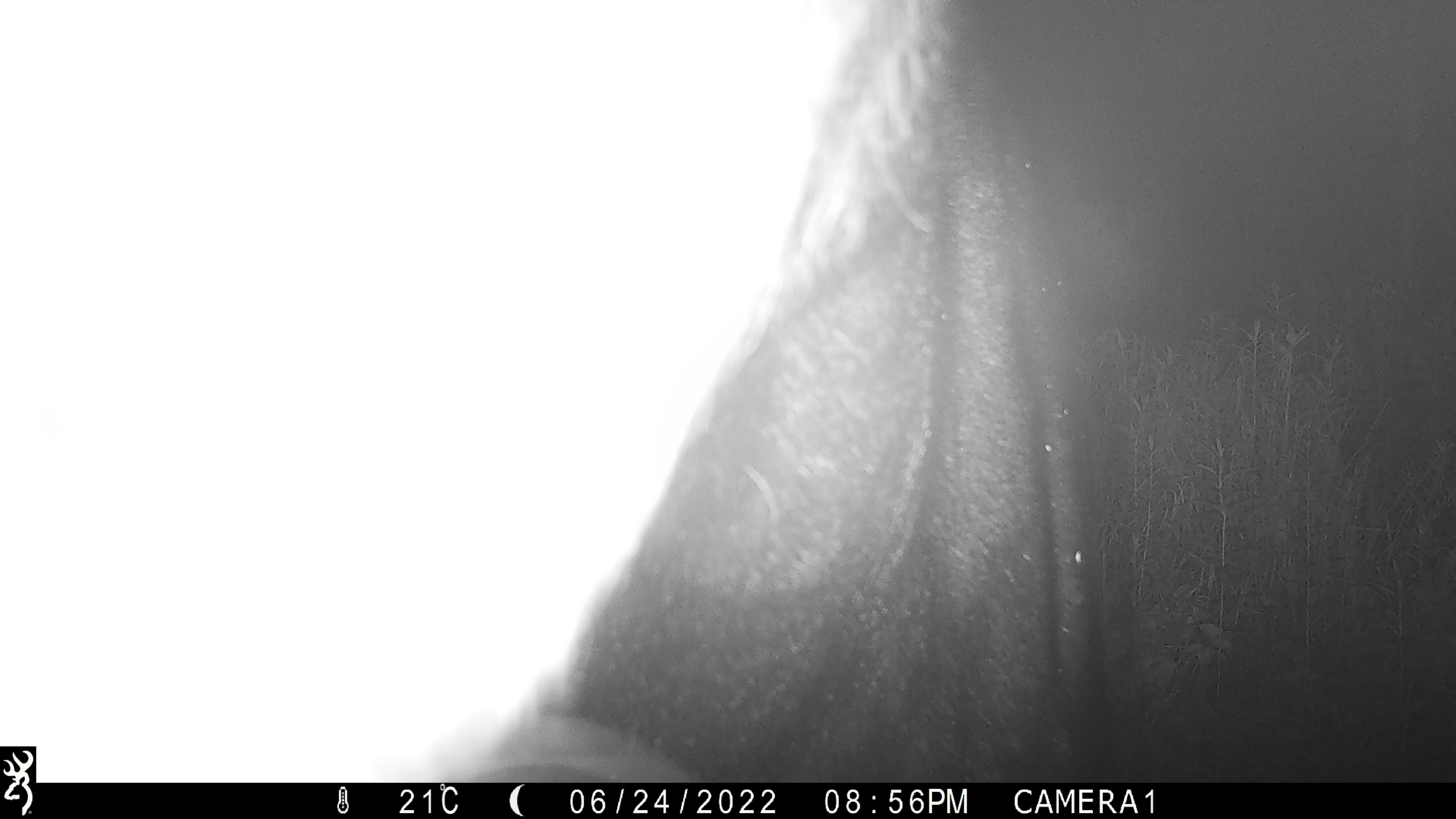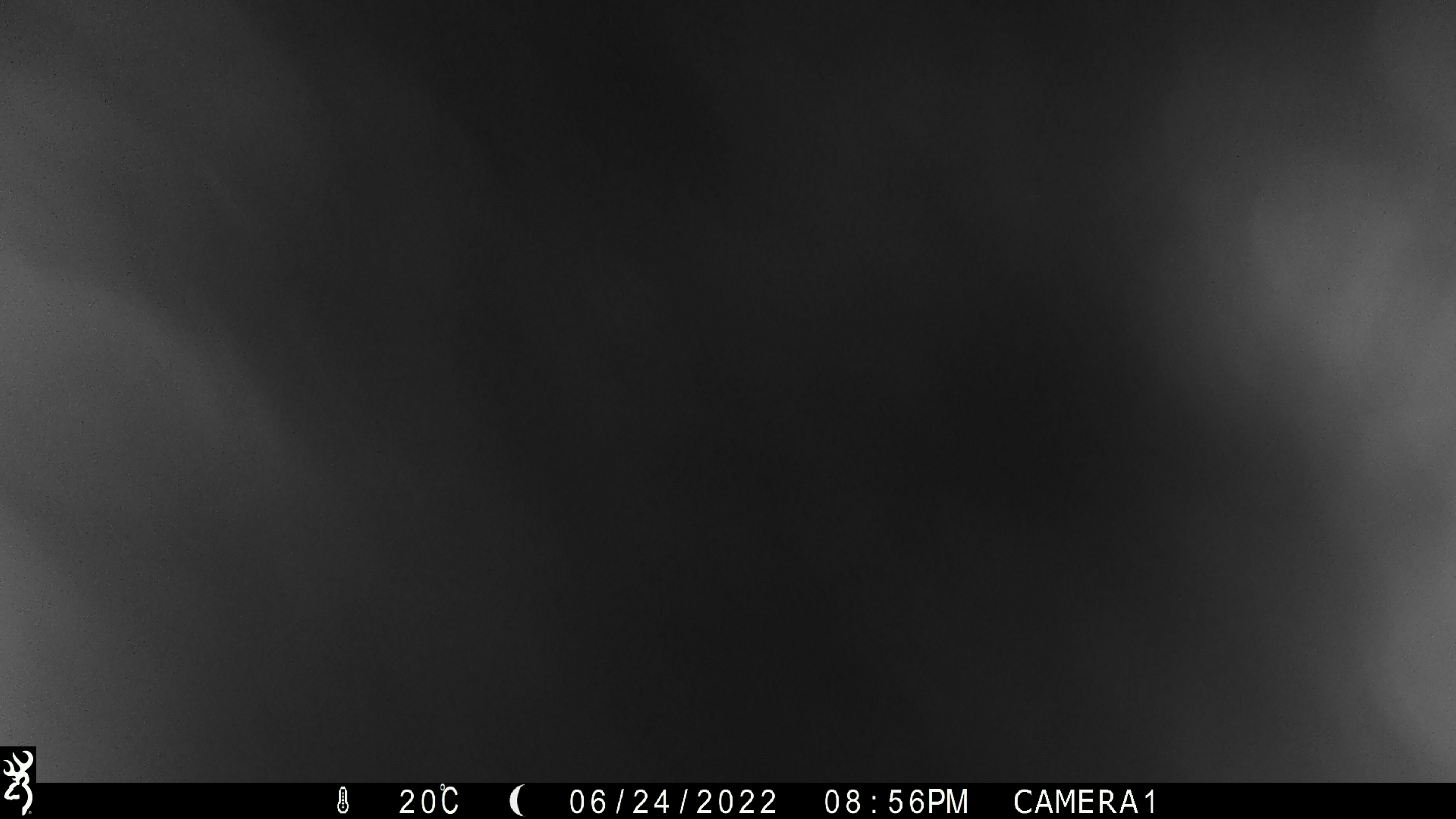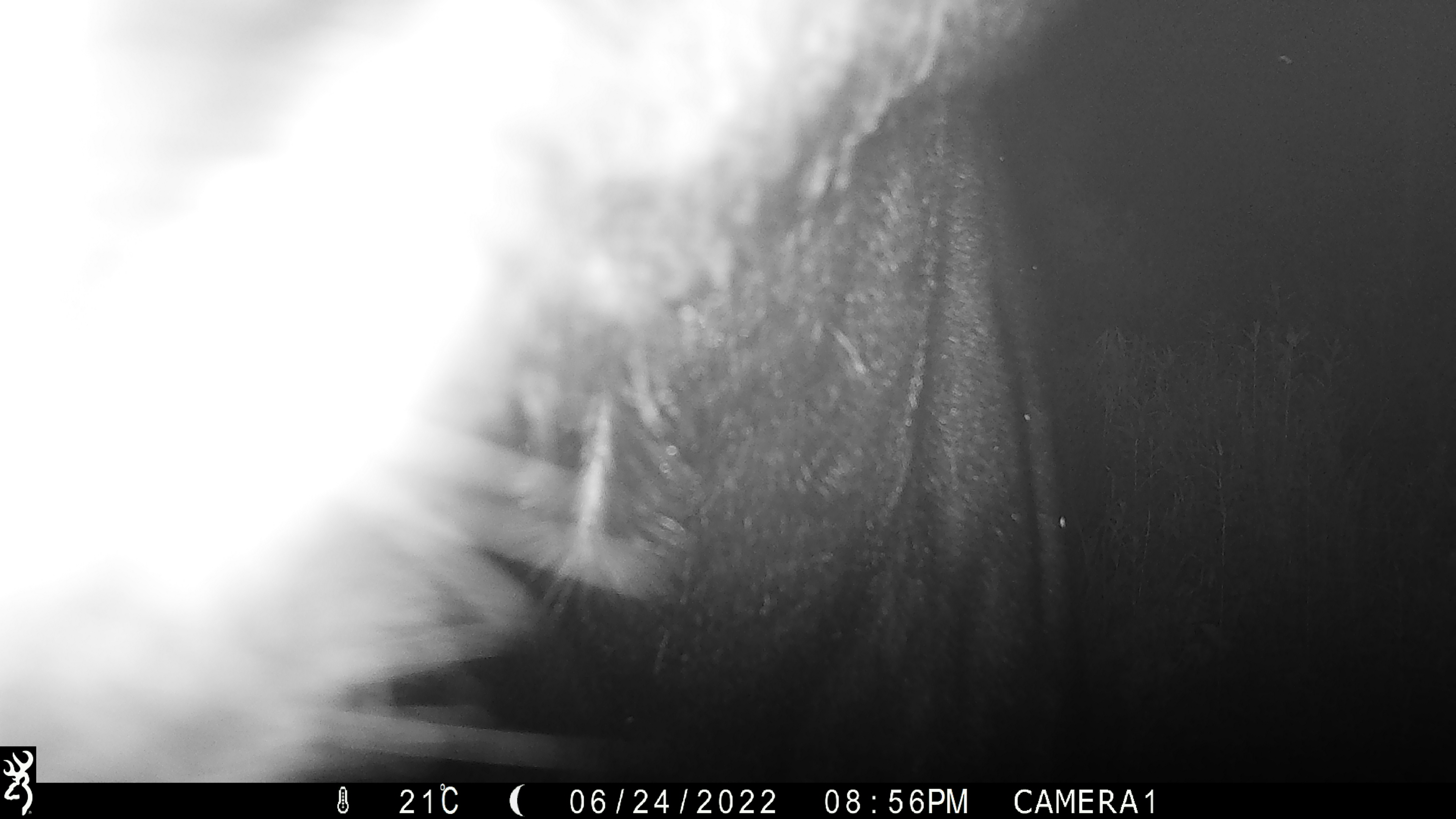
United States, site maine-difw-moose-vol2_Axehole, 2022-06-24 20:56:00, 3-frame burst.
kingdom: Animalia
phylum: Chordata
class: Mammalia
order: Artiodactyla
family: Cervidae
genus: Alces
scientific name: Alces alces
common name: moose